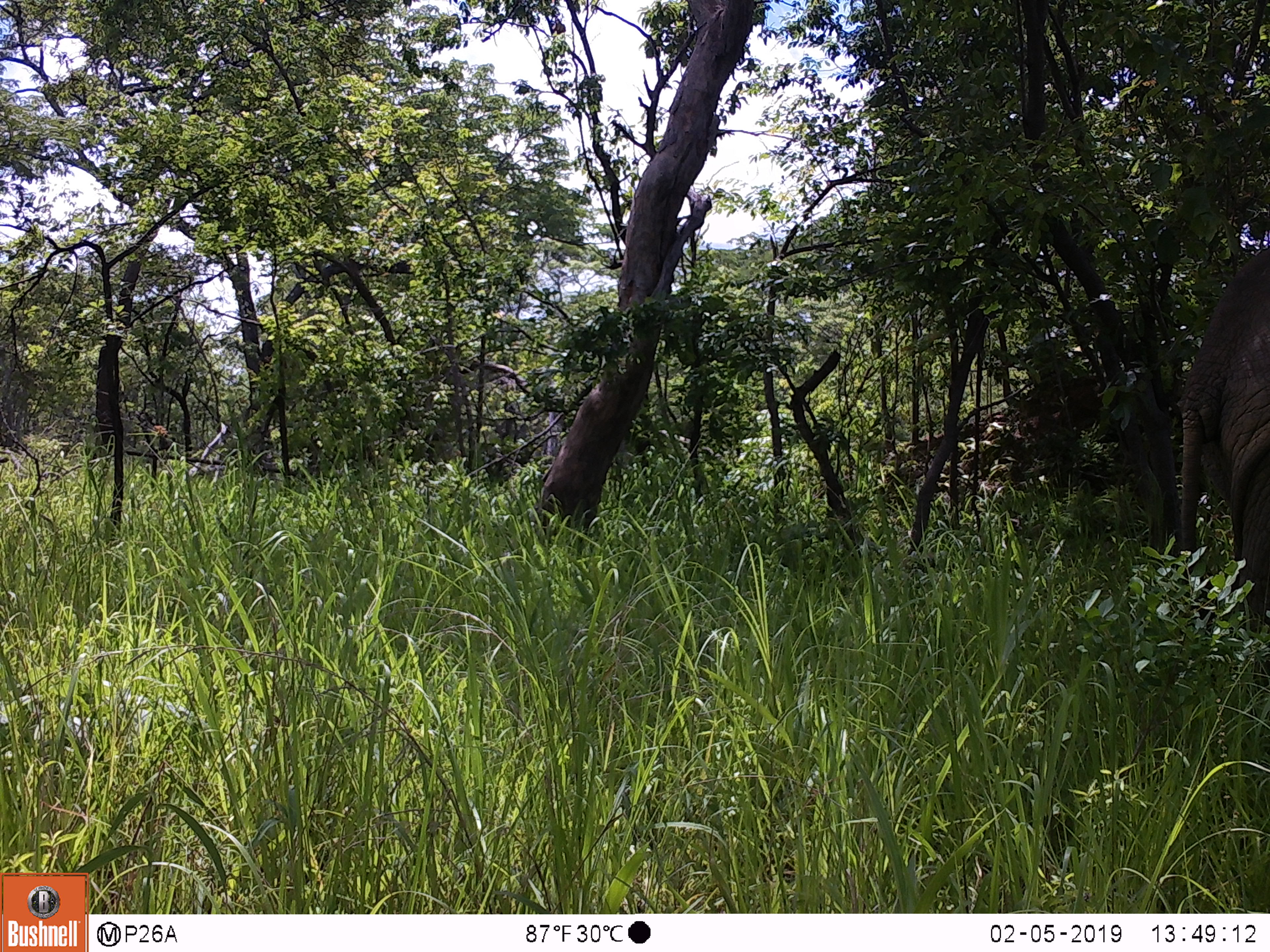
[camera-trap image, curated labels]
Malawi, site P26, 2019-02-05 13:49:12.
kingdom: Animalia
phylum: Chordata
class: Mammalia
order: Proboscidea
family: Elephantidae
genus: Loxodonta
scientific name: Loxodonta africana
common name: african savanna elephant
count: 1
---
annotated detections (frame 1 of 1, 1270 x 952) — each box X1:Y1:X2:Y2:
african savanna elephant: 1168:242:1266:666